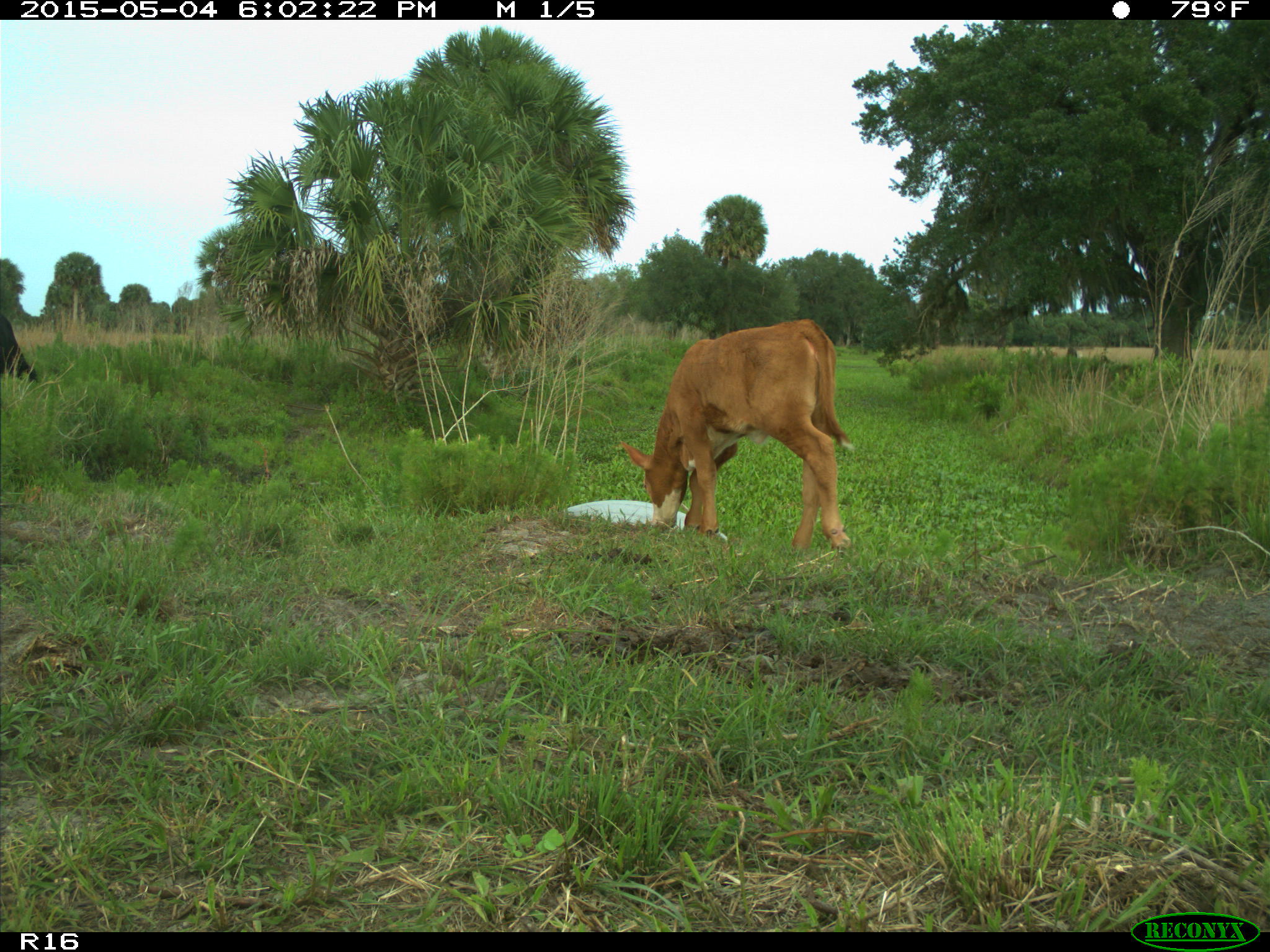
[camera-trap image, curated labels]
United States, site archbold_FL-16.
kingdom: Animalia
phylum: Chordata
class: Mammalia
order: Artiodactyla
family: Bovidae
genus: Bos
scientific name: Bos taurus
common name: domestic cow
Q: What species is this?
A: Bos taurus (domestic cow).